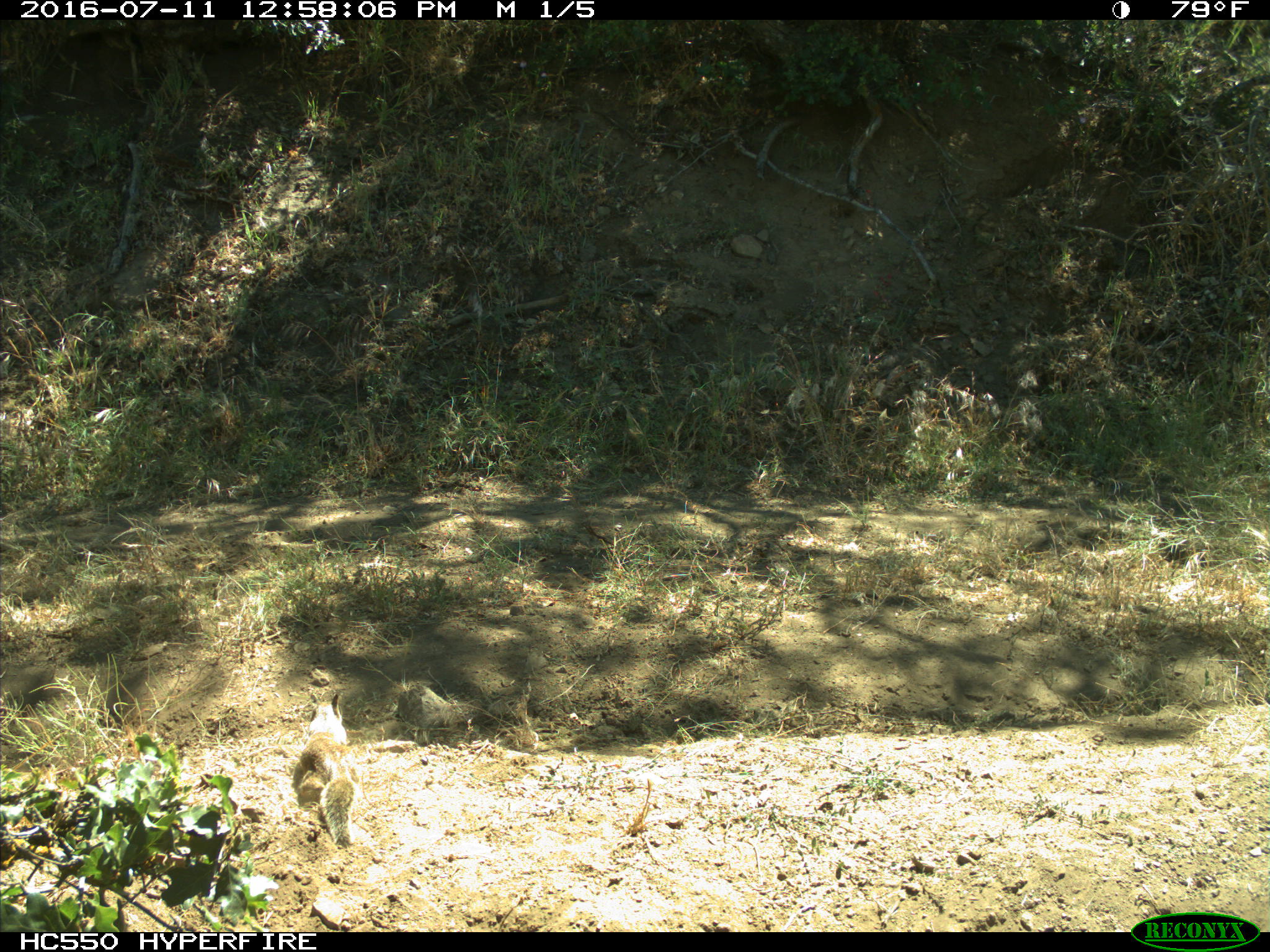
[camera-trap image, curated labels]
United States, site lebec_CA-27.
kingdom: Animalia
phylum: Chordata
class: Mammalia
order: Rodentia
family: Sciuridae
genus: Otospermophilus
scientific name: Otospermophilus beecheyi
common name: california ground squirrel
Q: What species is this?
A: Otospermophilus beecheyi (california ground squirrel).